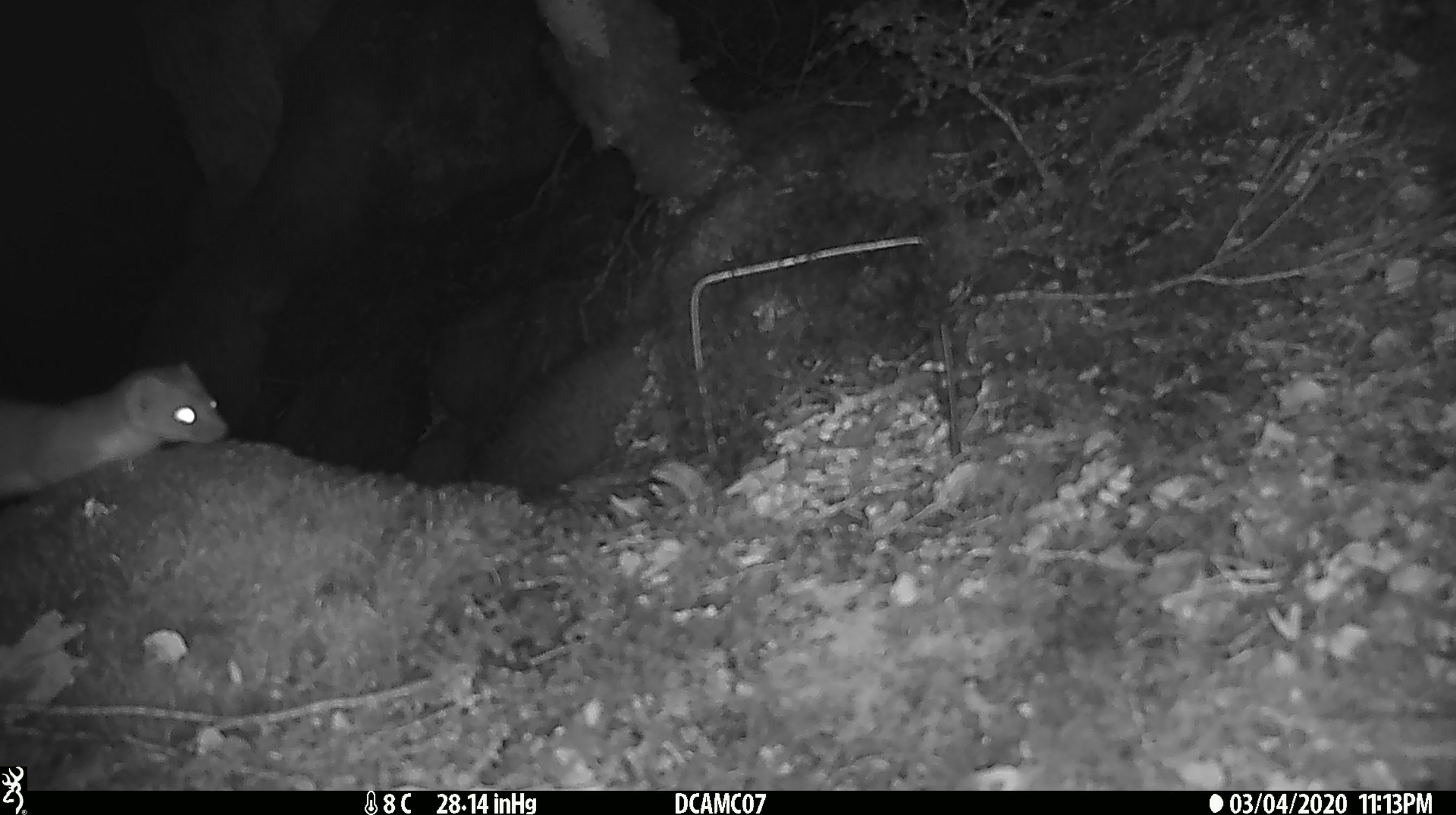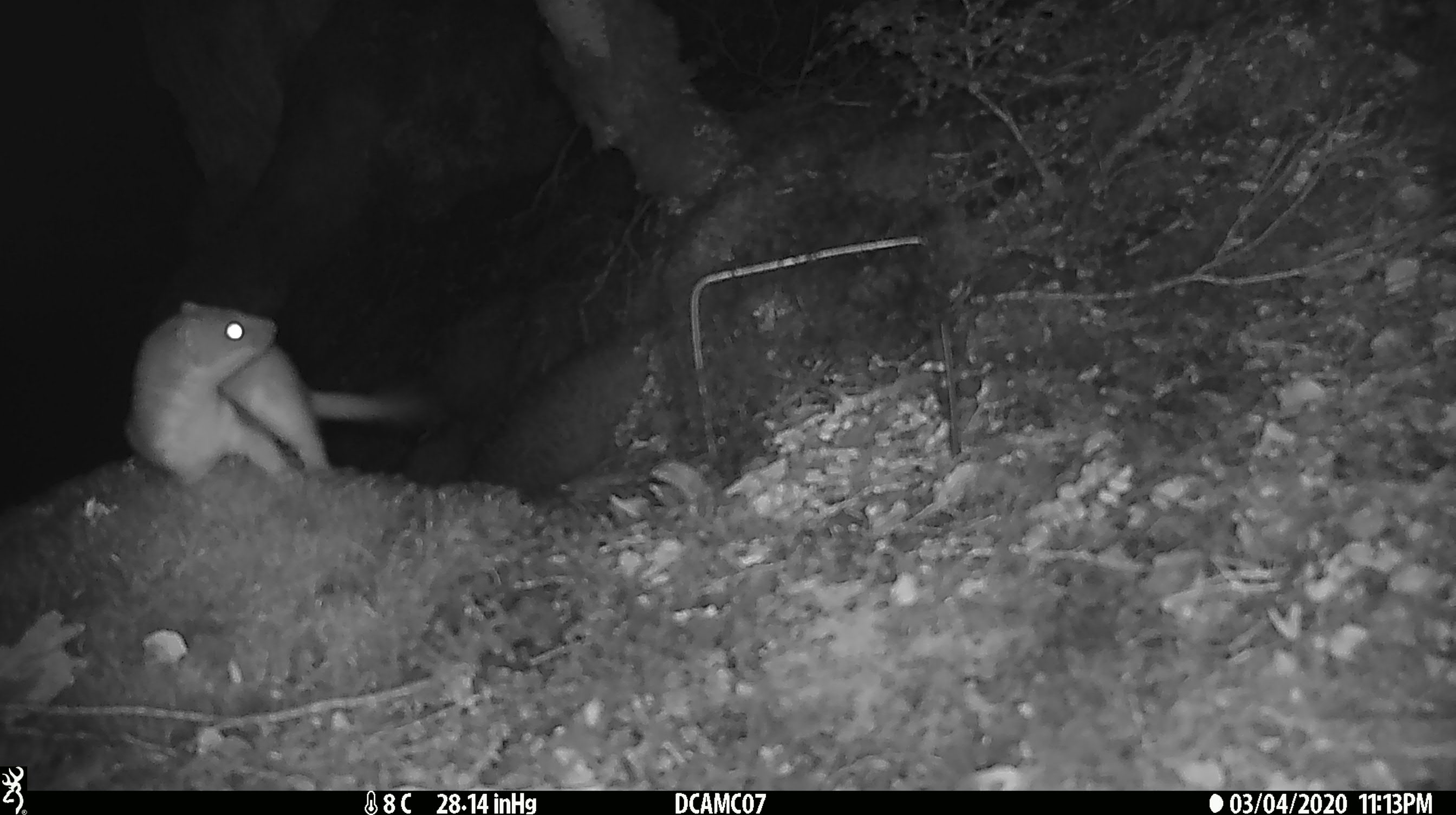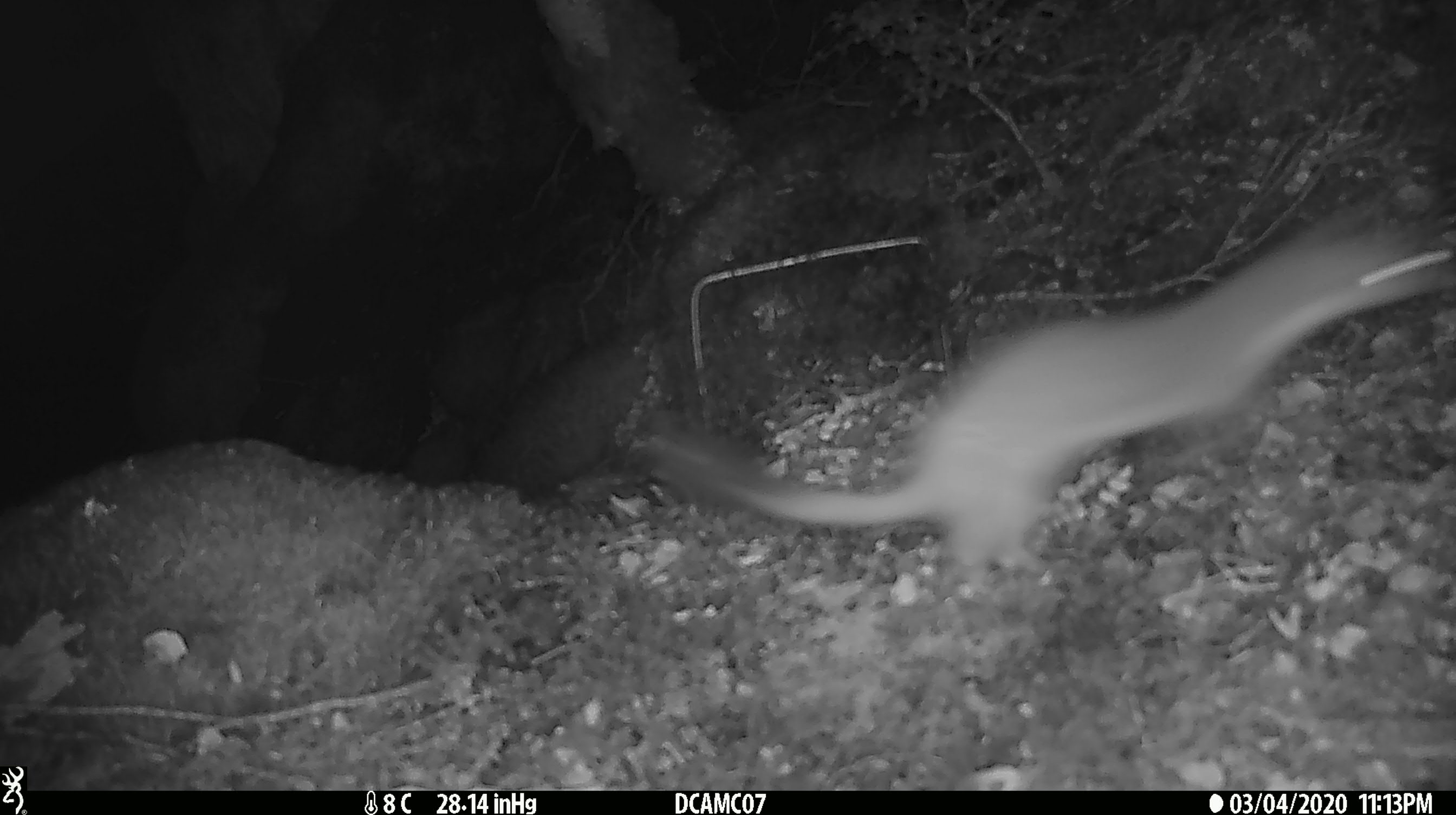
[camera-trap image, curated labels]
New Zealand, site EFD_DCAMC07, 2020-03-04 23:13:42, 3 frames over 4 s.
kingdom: Animalia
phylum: Chordata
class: Mammalia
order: Carnivora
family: Mustelidae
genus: Mustela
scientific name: Mustela erminea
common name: stoat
Stoat (Mustela erminea).